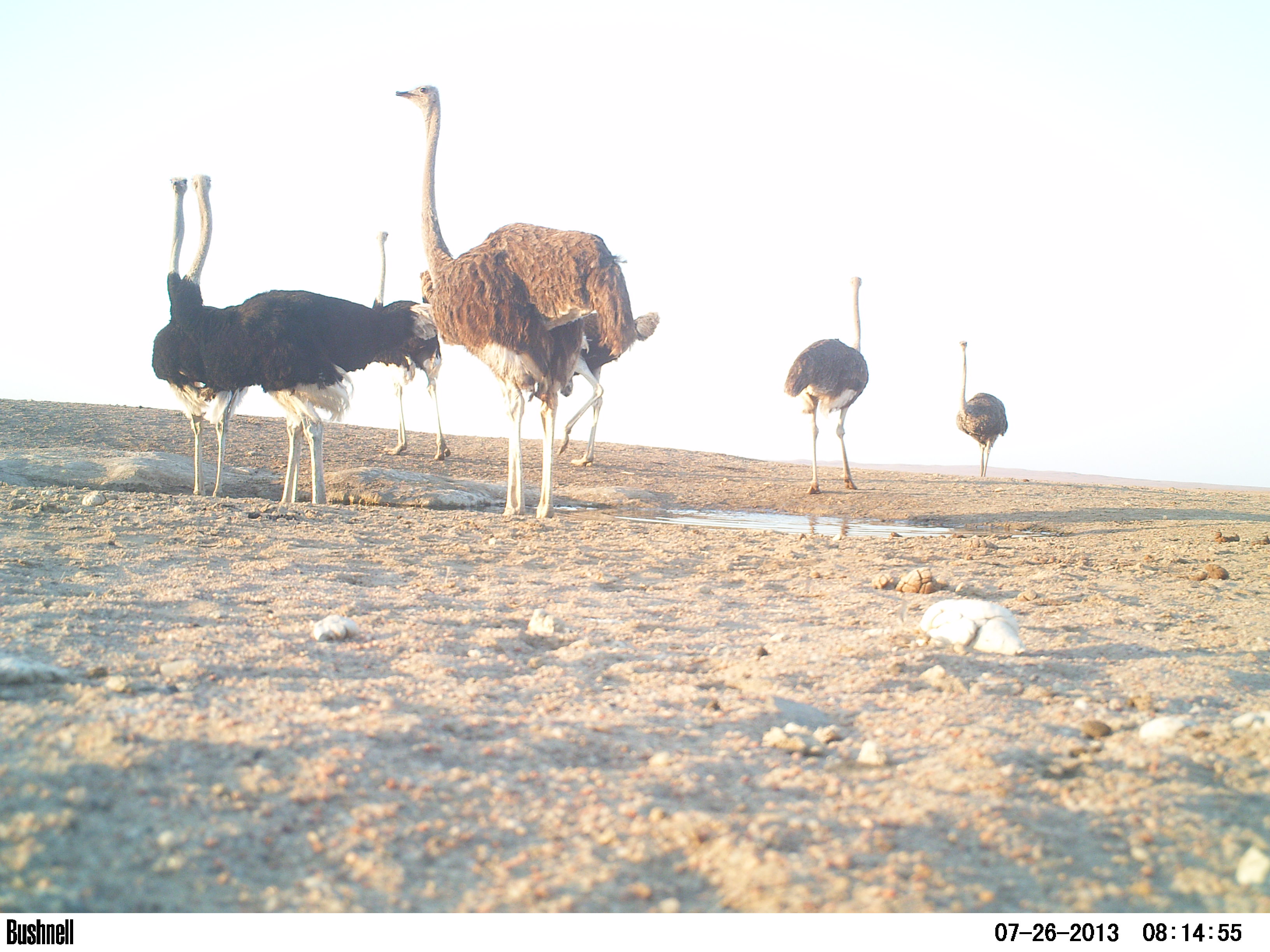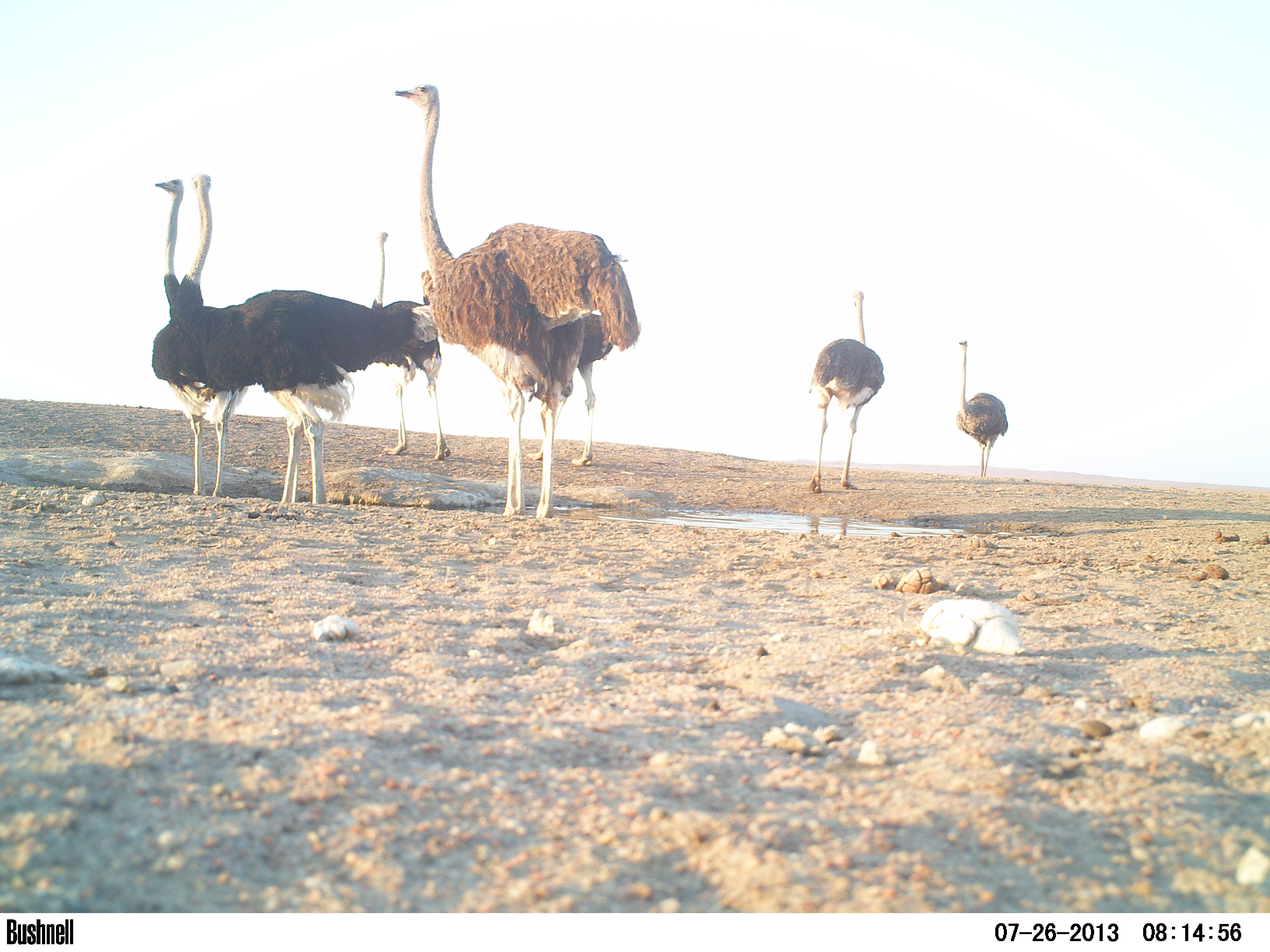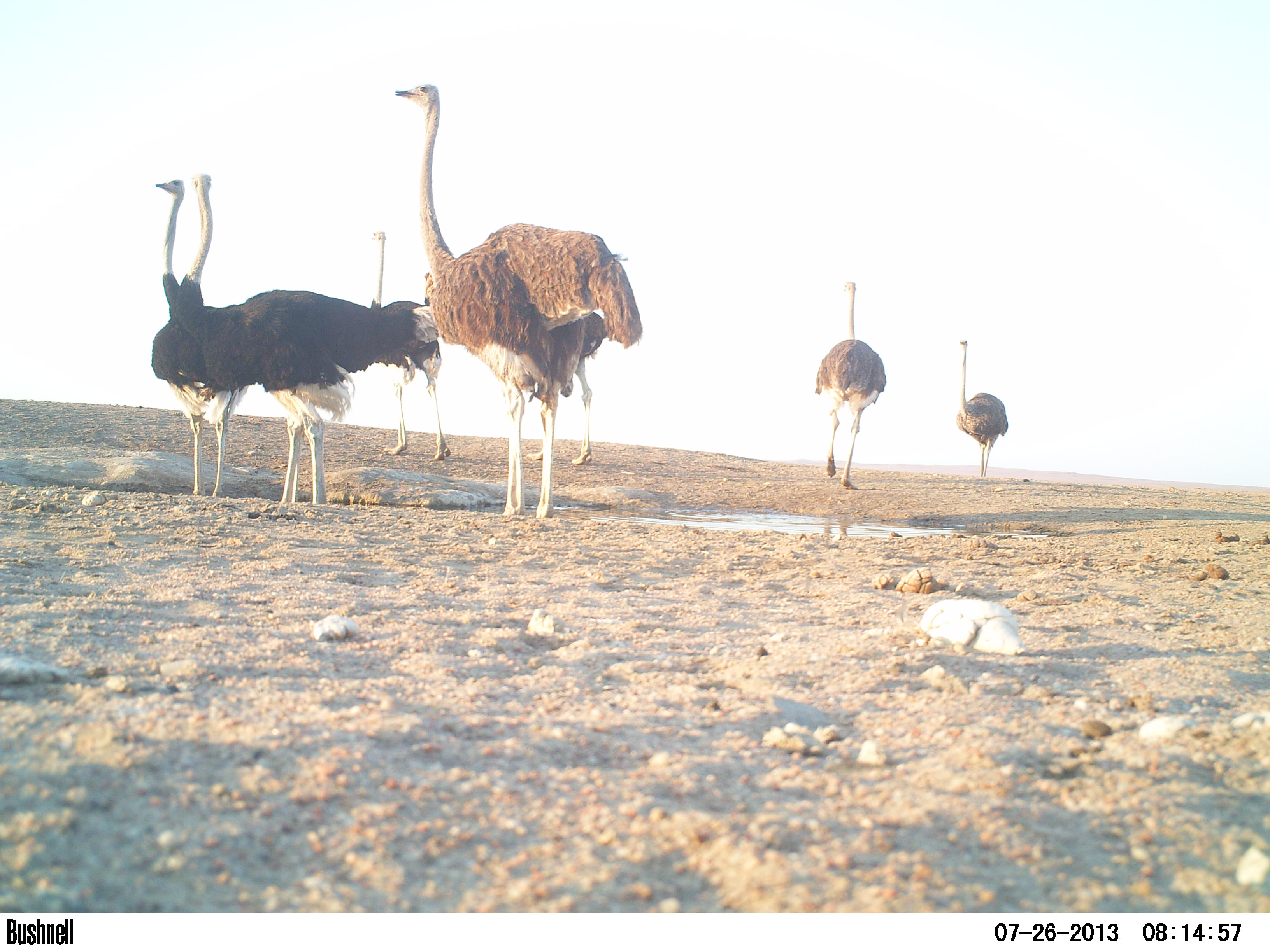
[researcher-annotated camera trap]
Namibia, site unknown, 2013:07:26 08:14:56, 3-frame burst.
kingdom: Animalia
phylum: Chordata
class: Aves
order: Struthioniformes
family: Struthionidae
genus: Struthio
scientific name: Struthio camelus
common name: common ostrich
Struthio camelus (common ostrich).